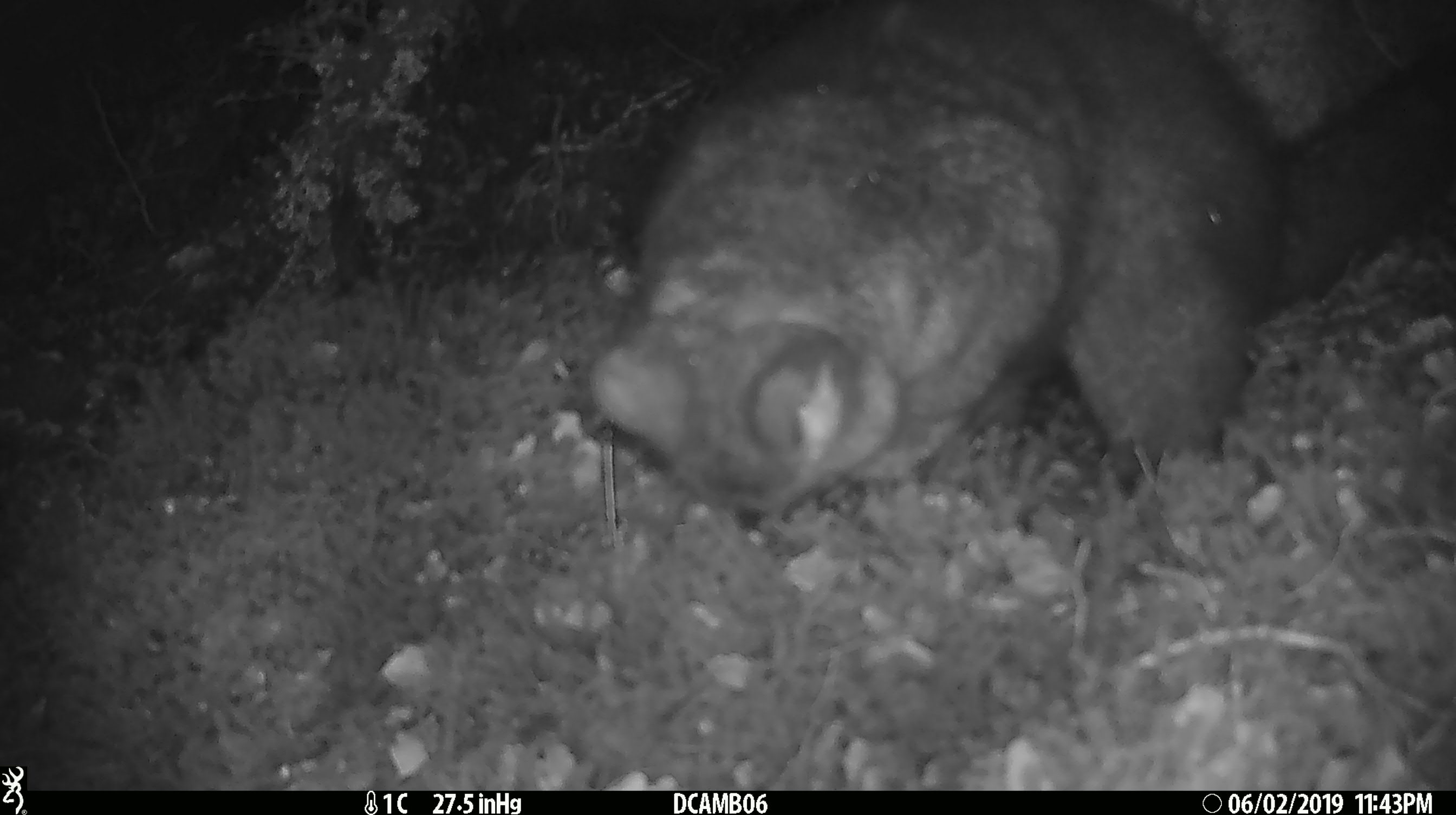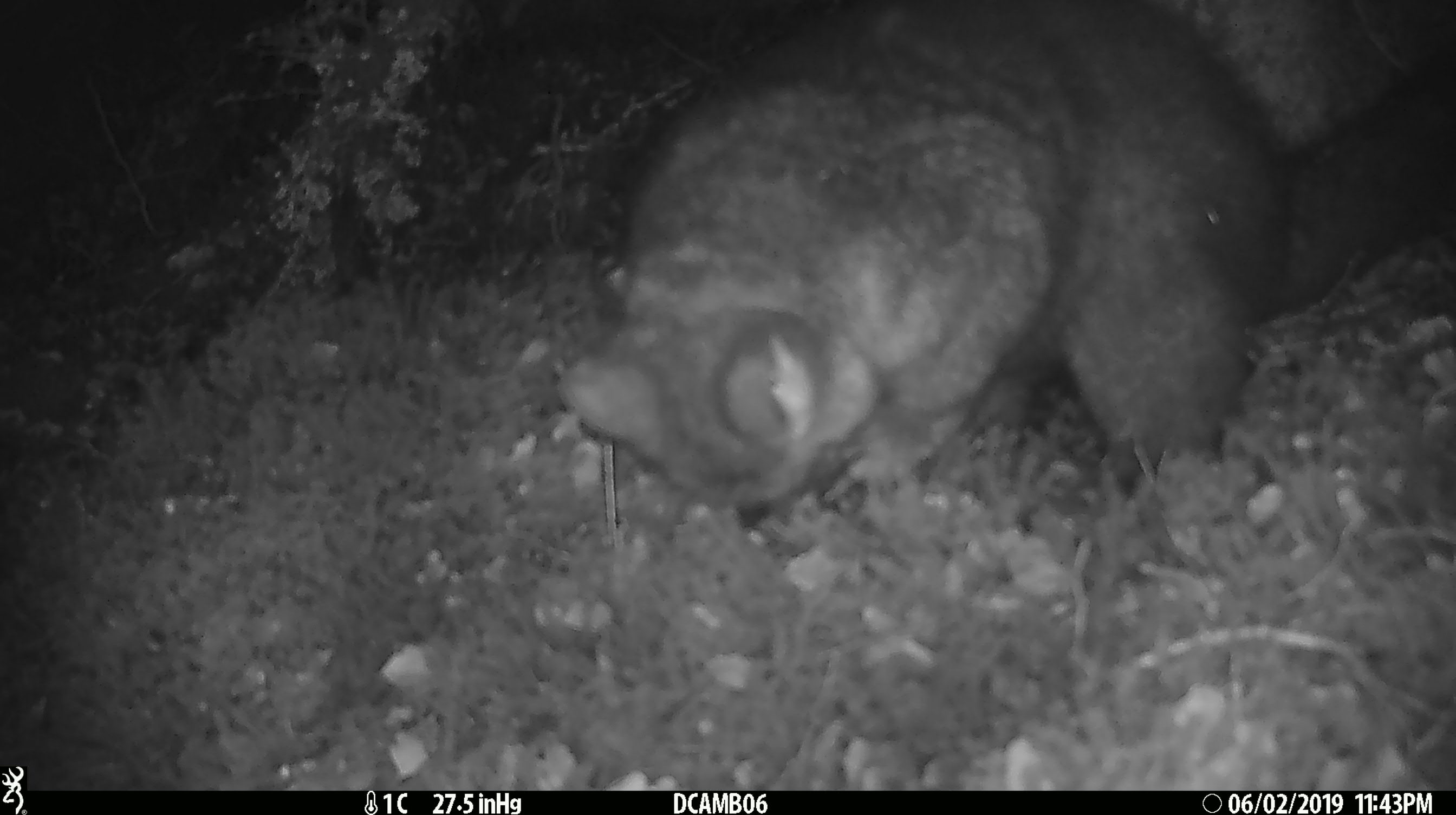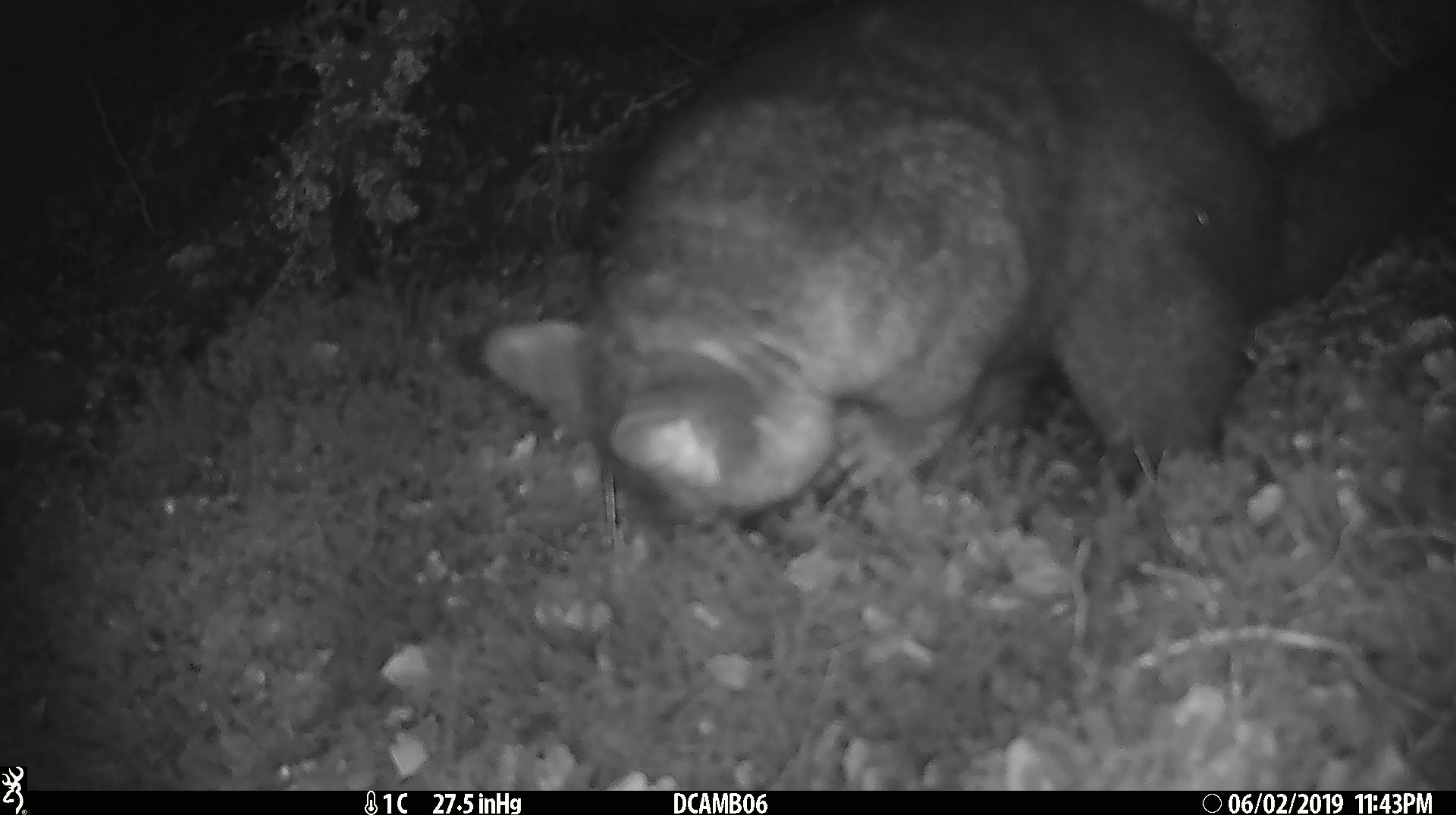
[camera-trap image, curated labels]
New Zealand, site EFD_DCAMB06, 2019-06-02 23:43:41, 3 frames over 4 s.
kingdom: Animalia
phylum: Chordata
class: Mammalia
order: Diprotodontia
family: Phalangeridae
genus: Trichosurus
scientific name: Trichosurus vulpecula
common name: common brushtail possum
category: possum